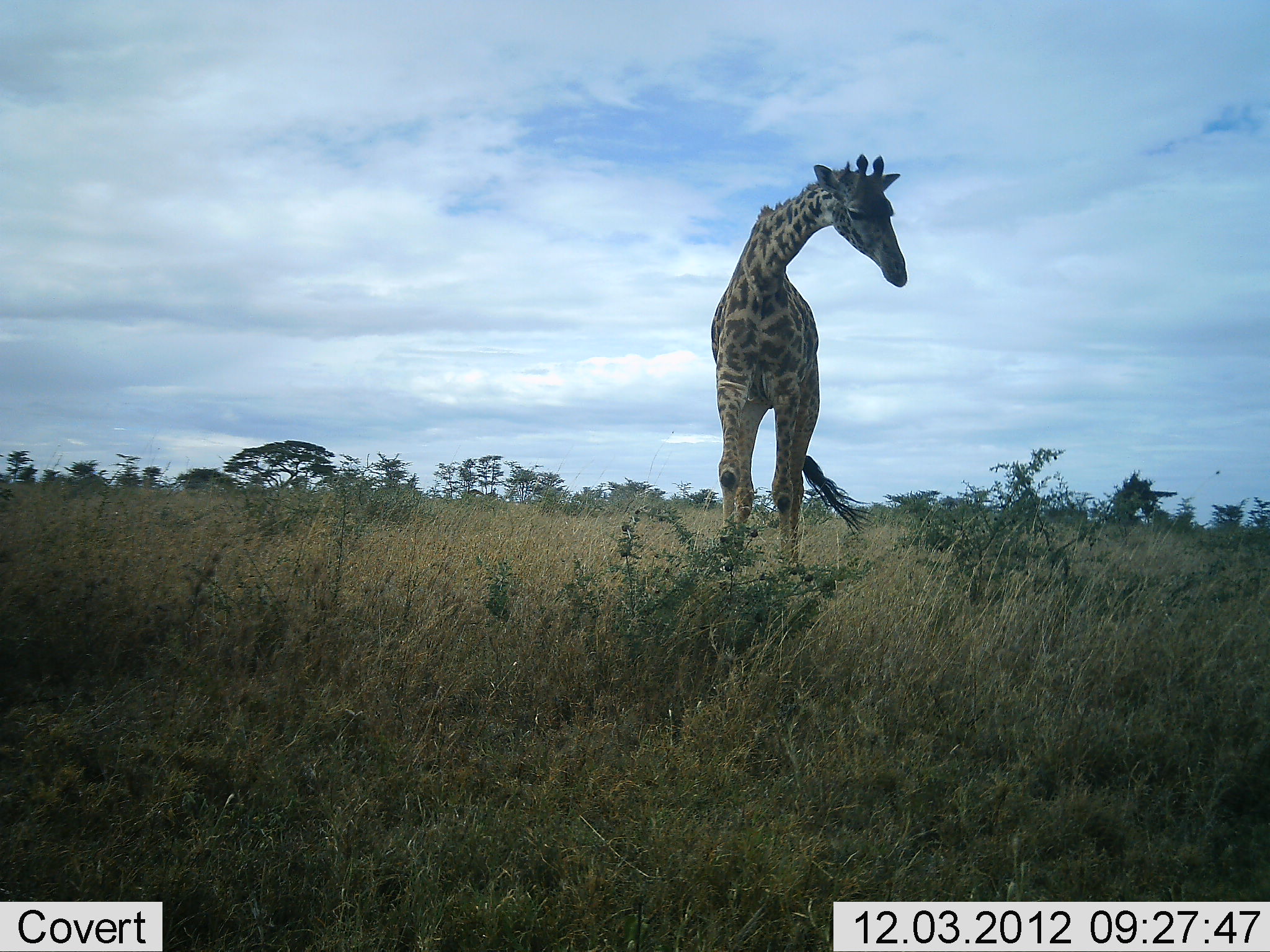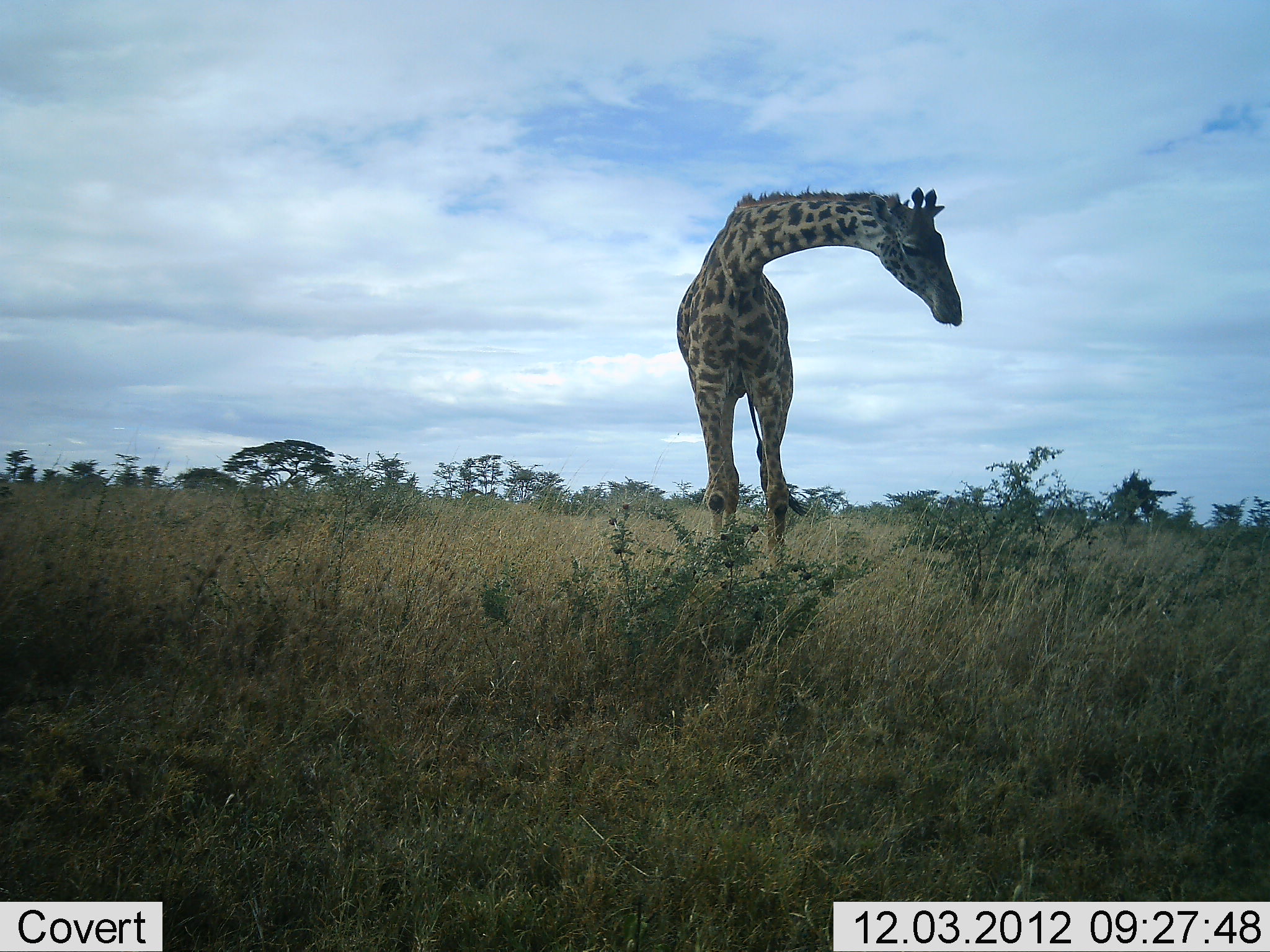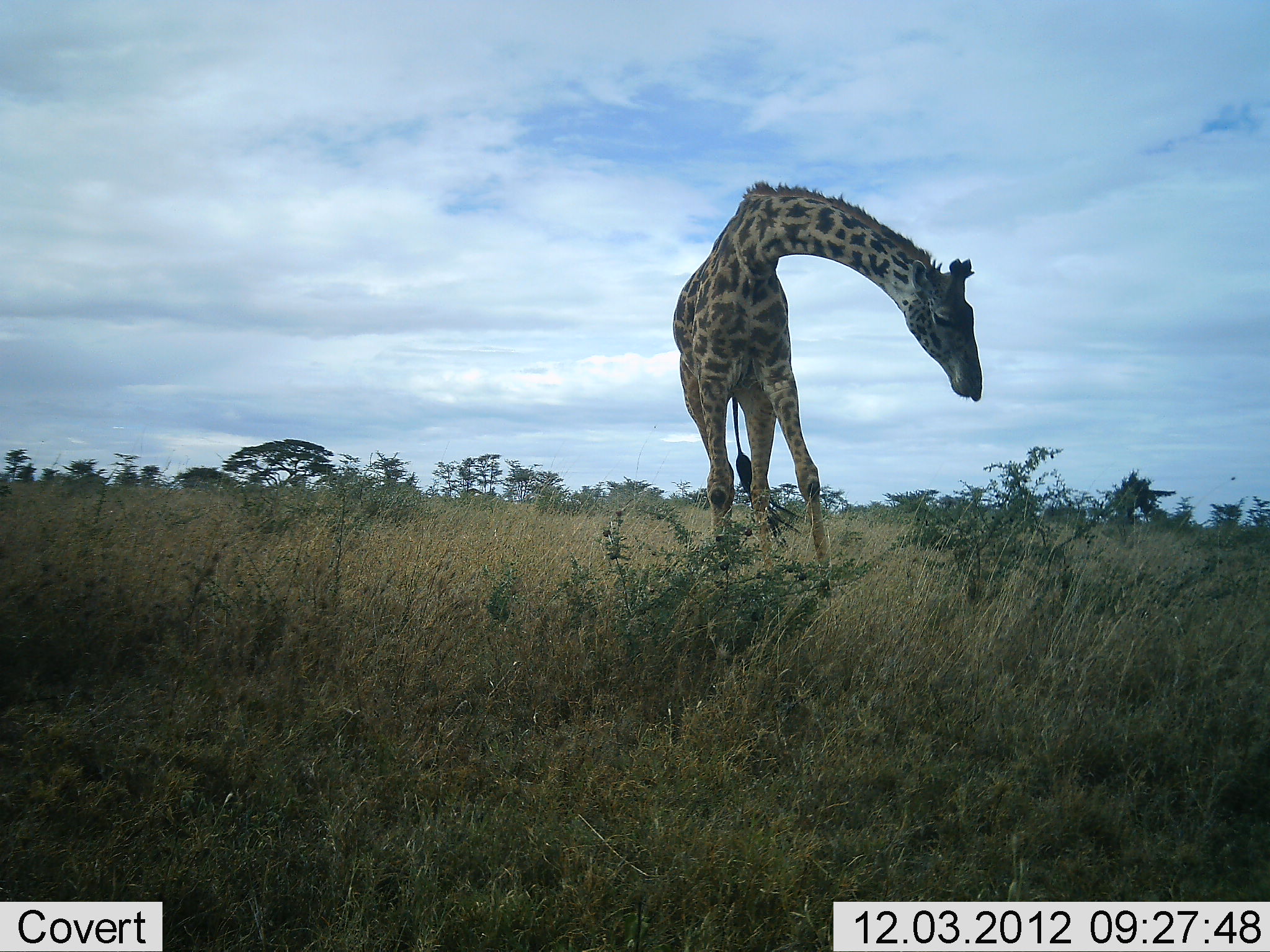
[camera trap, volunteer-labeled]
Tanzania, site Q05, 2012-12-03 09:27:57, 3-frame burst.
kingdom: Animalia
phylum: Chordata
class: Mammalia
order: Artiodactyla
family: Giraffidae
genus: Giraffa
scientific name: Giraffa camelopardalis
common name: giraffe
Giraffe (Giraffa camelopardalis), count 1. Behavior (volunteer vote fractions): standing 80%, resting 0%, moving 0%, interacting 0%. Young present (vote fraction): 0%. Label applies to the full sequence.